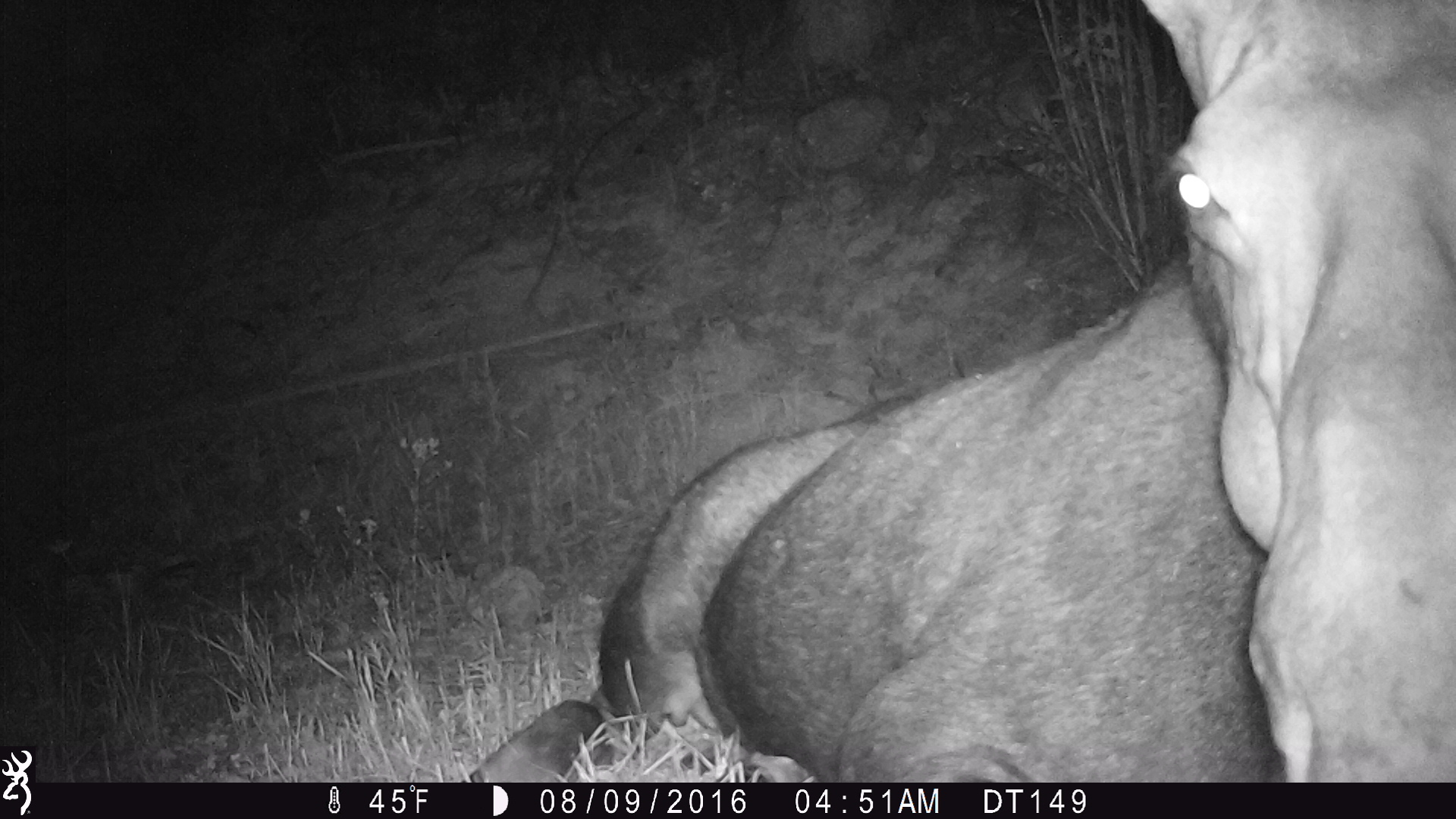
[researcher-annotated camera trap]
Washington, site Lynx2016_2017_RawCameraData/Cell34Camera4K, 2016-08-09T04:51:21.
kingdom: Animalia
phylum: Chordata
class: Mammalia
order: Artiodactyla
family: Cervidae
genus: Alces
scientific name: Alces alces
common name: moose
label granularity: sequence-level